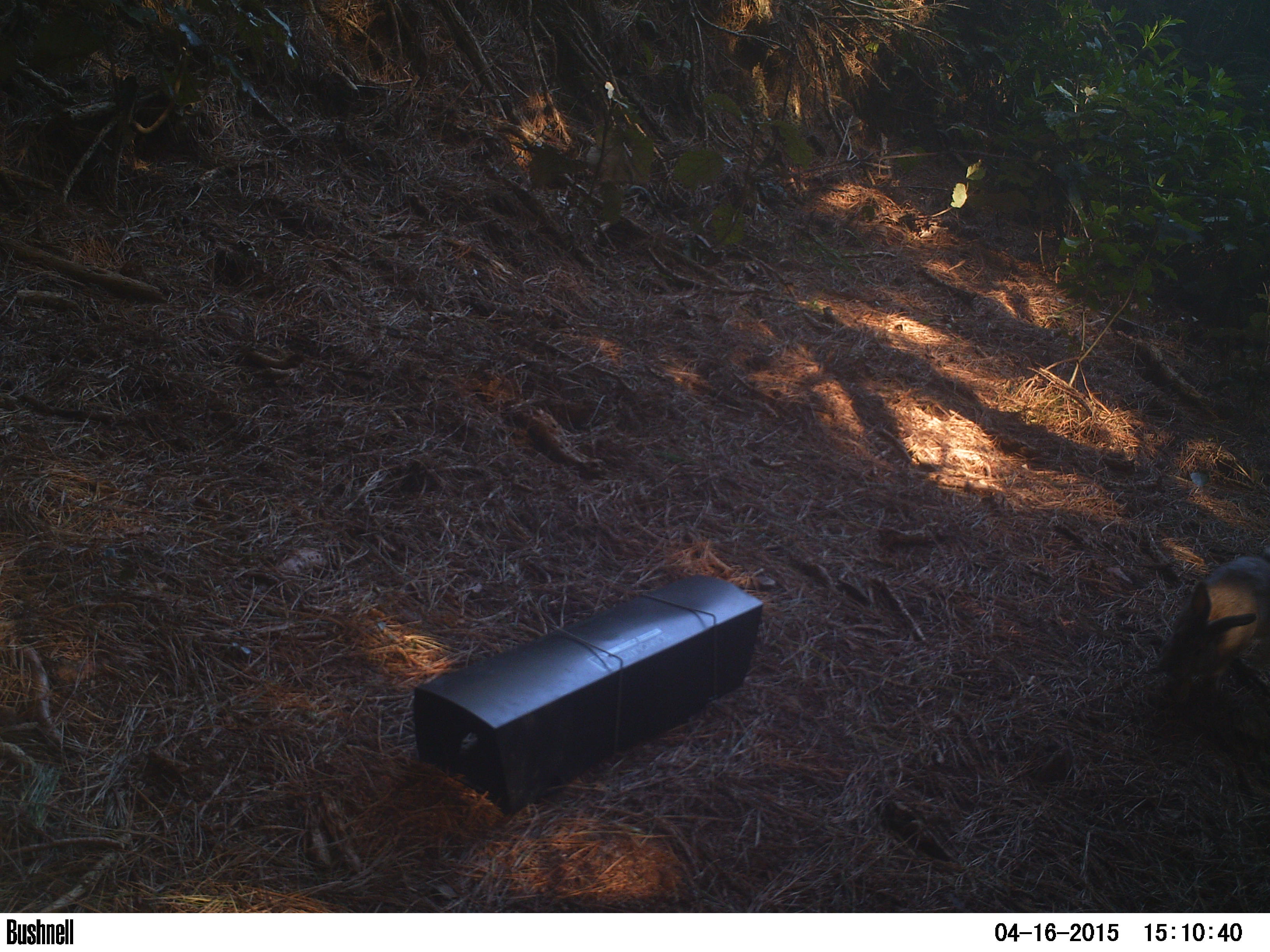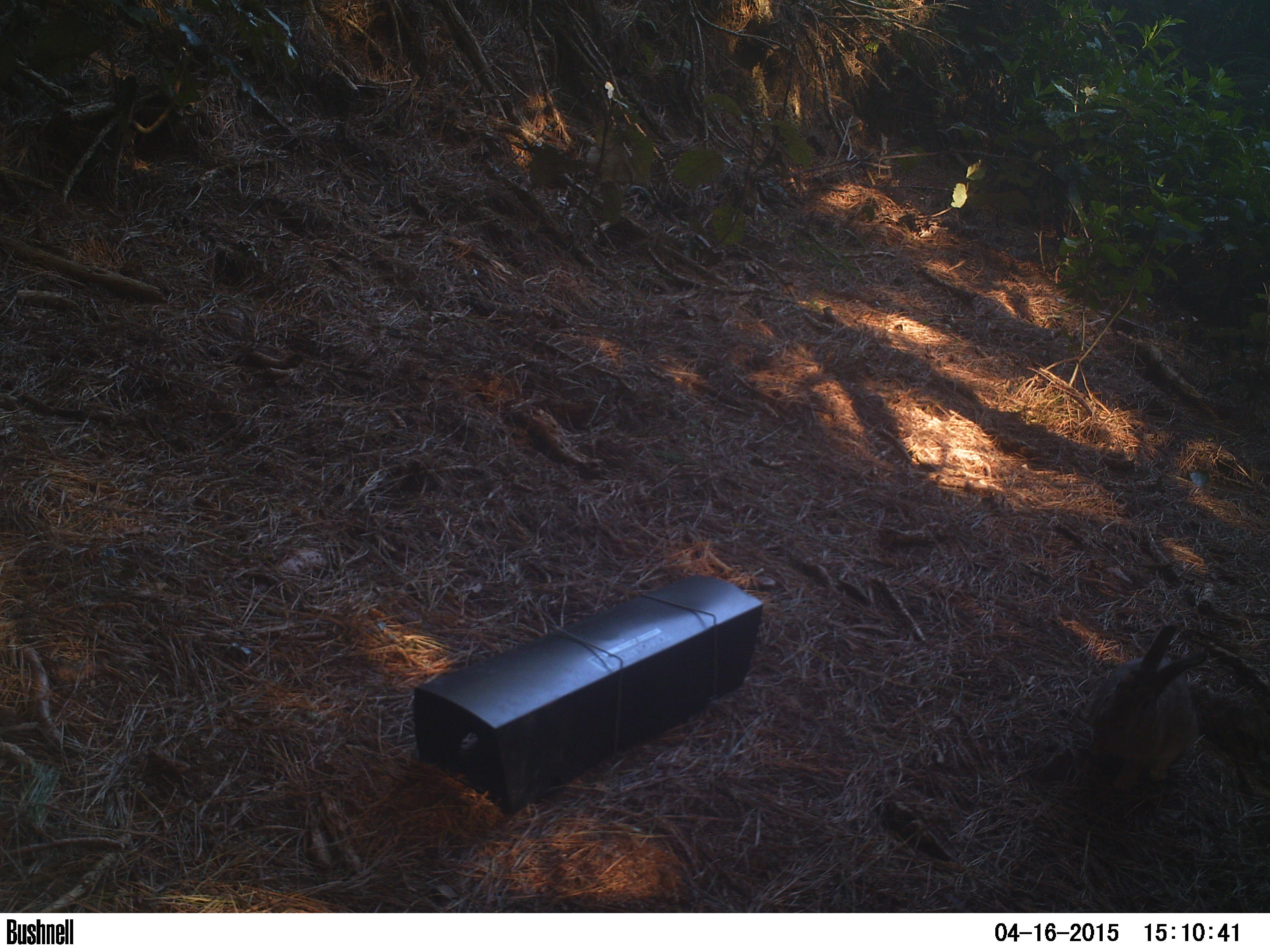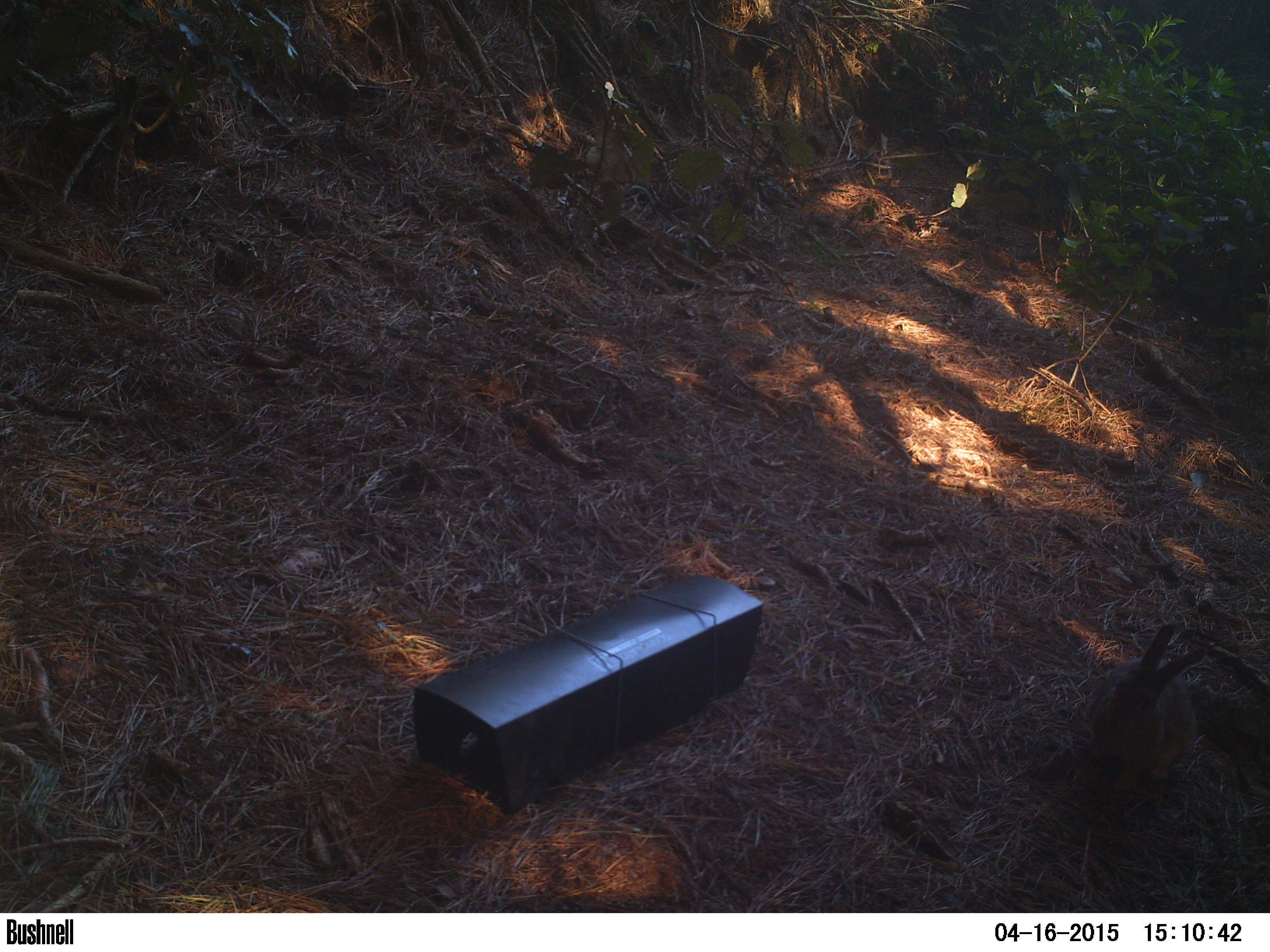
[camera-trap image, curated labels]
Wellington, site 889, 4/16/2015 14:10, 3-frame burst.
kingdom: Animalia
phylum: Chordata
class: Mammalia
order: Lagomorpha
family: Leporidae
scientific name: Leporidae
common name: rabbit